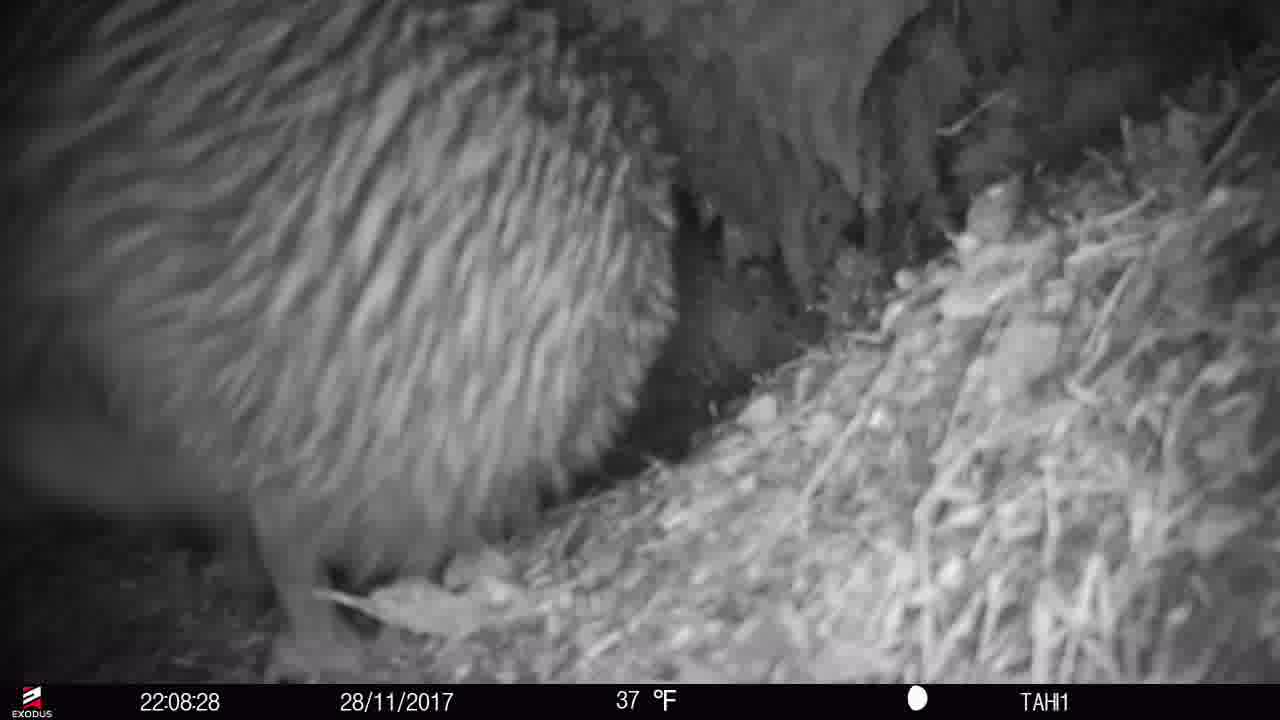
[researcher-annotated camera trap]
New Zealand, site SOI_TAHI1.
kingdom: Animalia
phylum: Chordata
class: Aves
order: Apterygiformes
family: Apterygidae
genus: Apteryx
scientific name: Apteryx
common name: kiwi